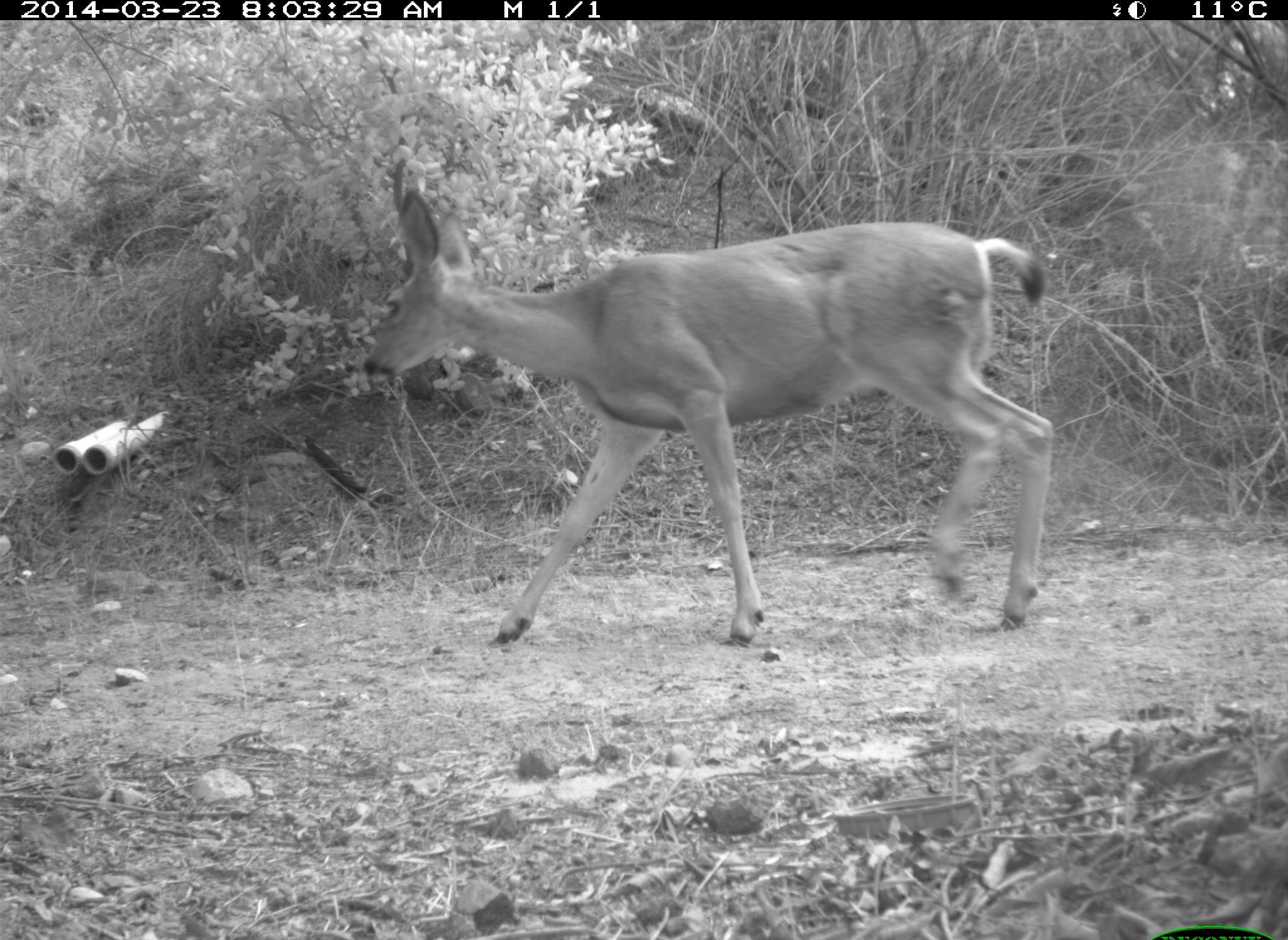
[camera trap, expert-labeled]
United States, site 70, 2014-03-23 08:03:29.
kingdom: Animalia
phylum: Chordata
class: Mammalia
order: Artiodactyla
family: Cervidae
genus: Odocoileus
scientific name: Odocoileus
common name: deer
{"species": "deer (Odocoileus)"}